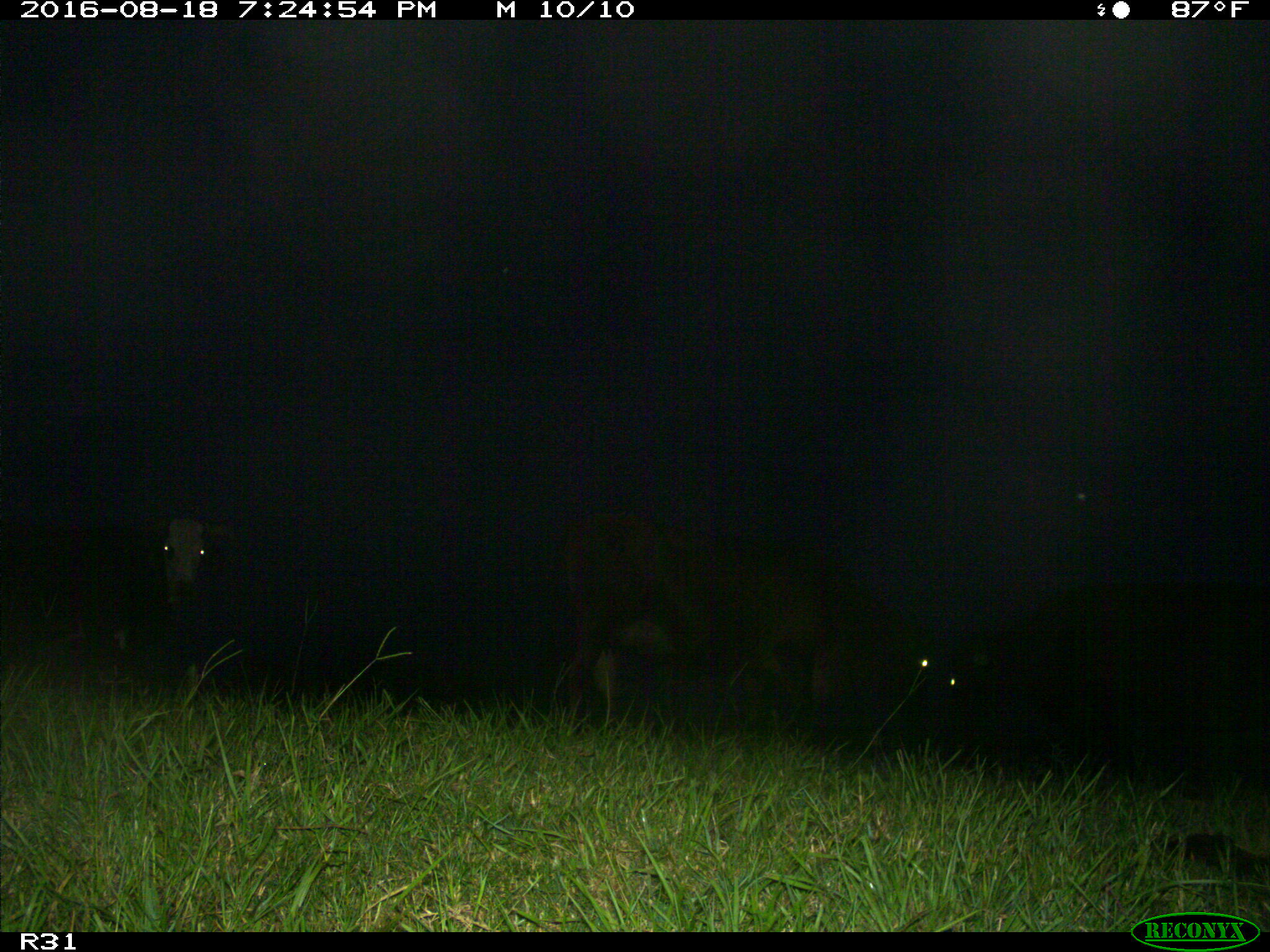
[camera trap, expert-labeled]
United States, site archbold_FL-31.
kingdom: Animalia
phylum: Chordata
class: Mammalia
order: Artiodactyla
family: Bovidae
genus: Bos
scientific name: Bos taurus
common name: domestic cow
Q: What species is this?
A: Bos taurus (domestic cow).